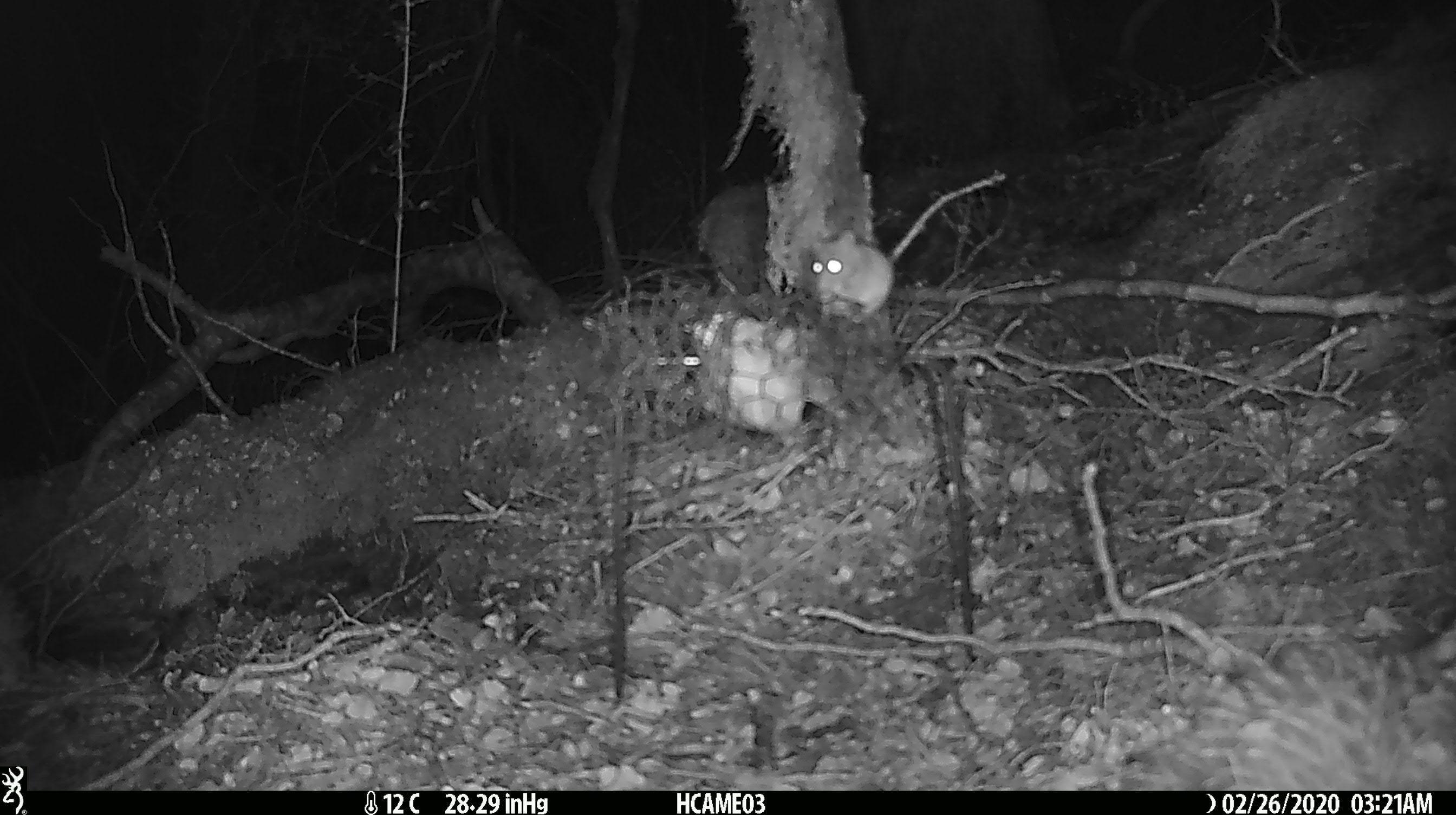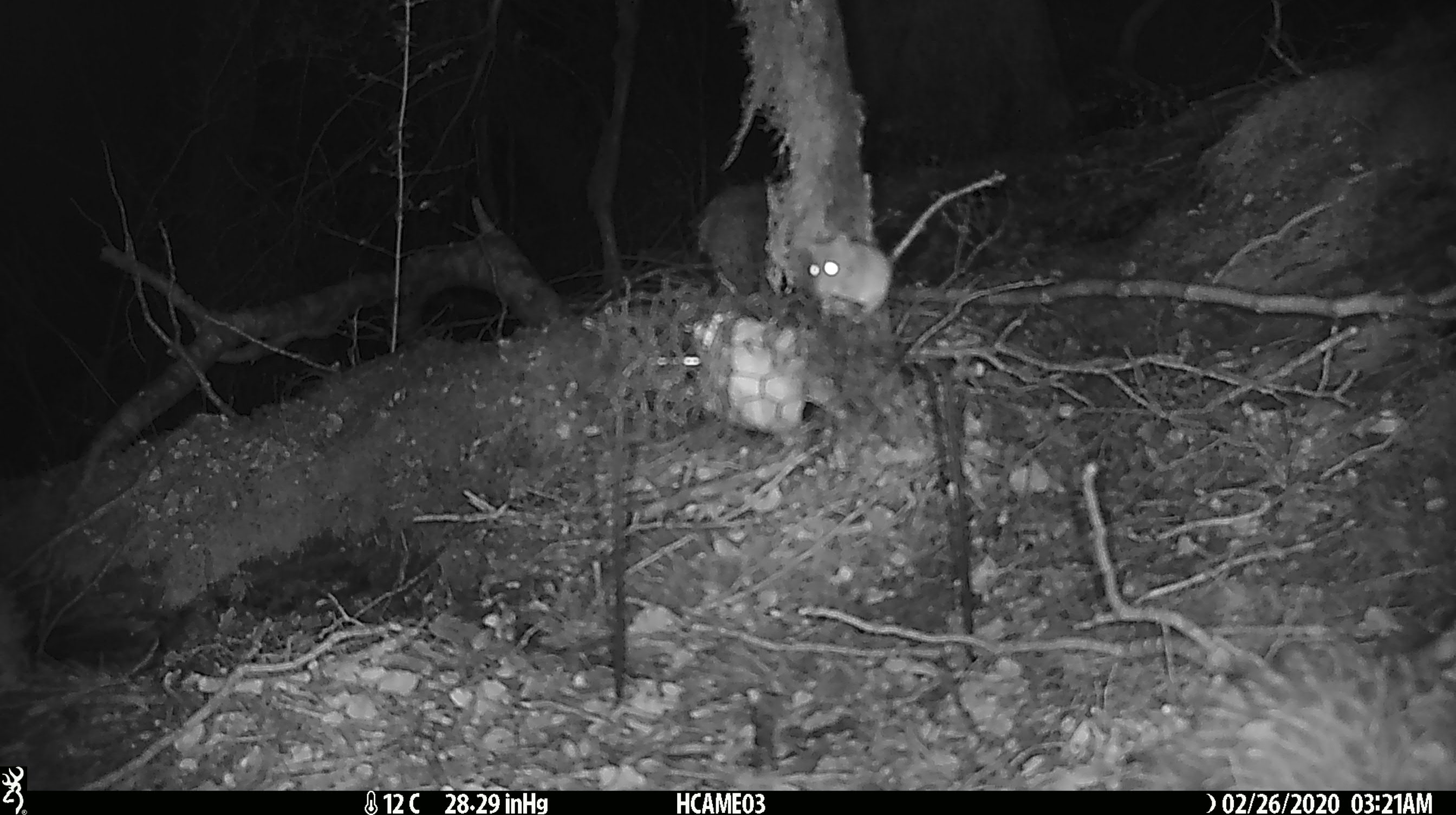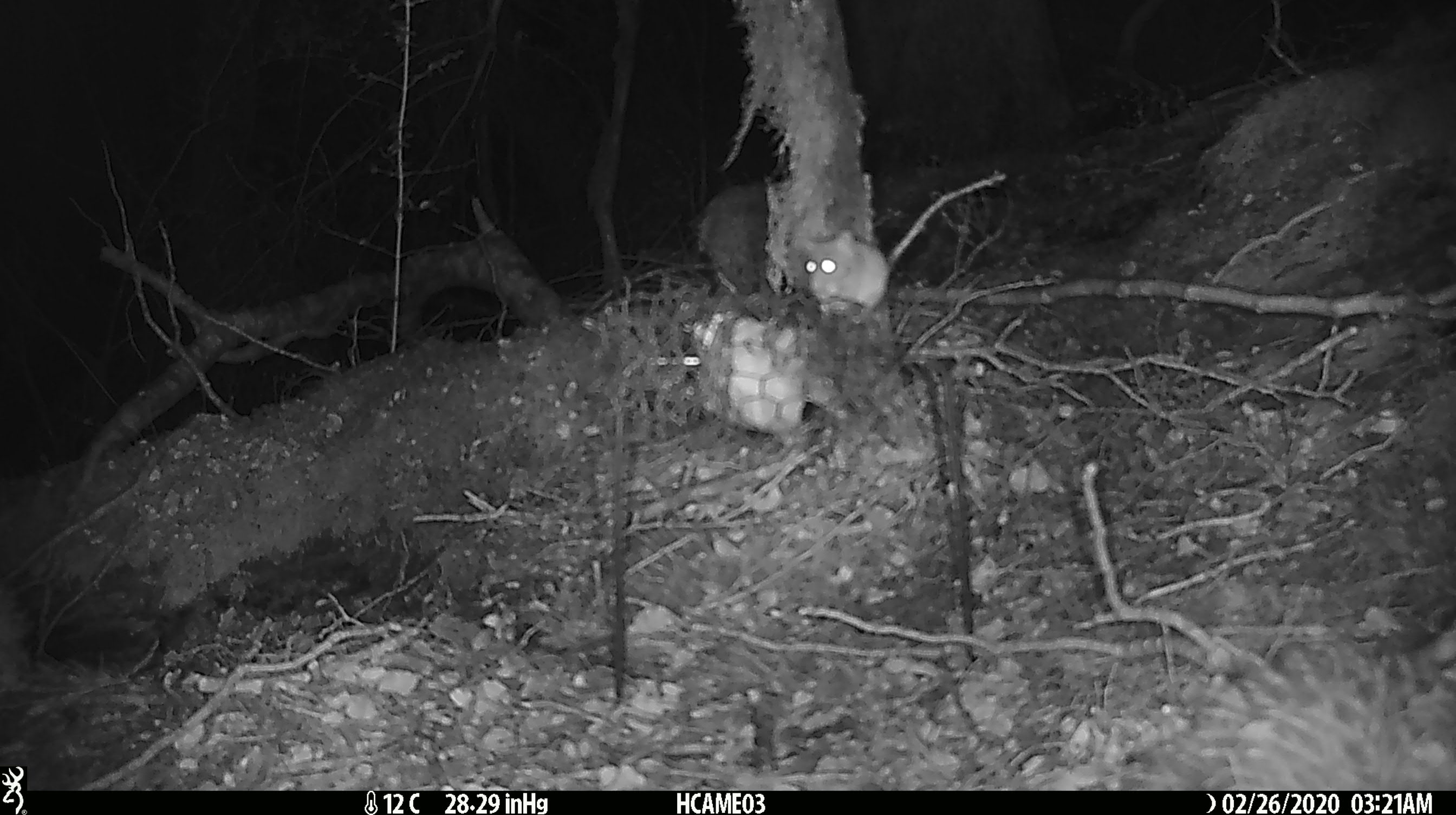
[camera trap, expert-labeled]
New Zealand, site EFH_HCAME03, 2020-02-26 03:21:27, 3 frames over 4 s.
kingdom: Animalia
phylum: Chordata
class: Mammalia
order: Rodentia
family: Muridae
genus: Mus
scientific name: Mus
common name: mouse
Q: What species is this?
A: Mouse (Mus).